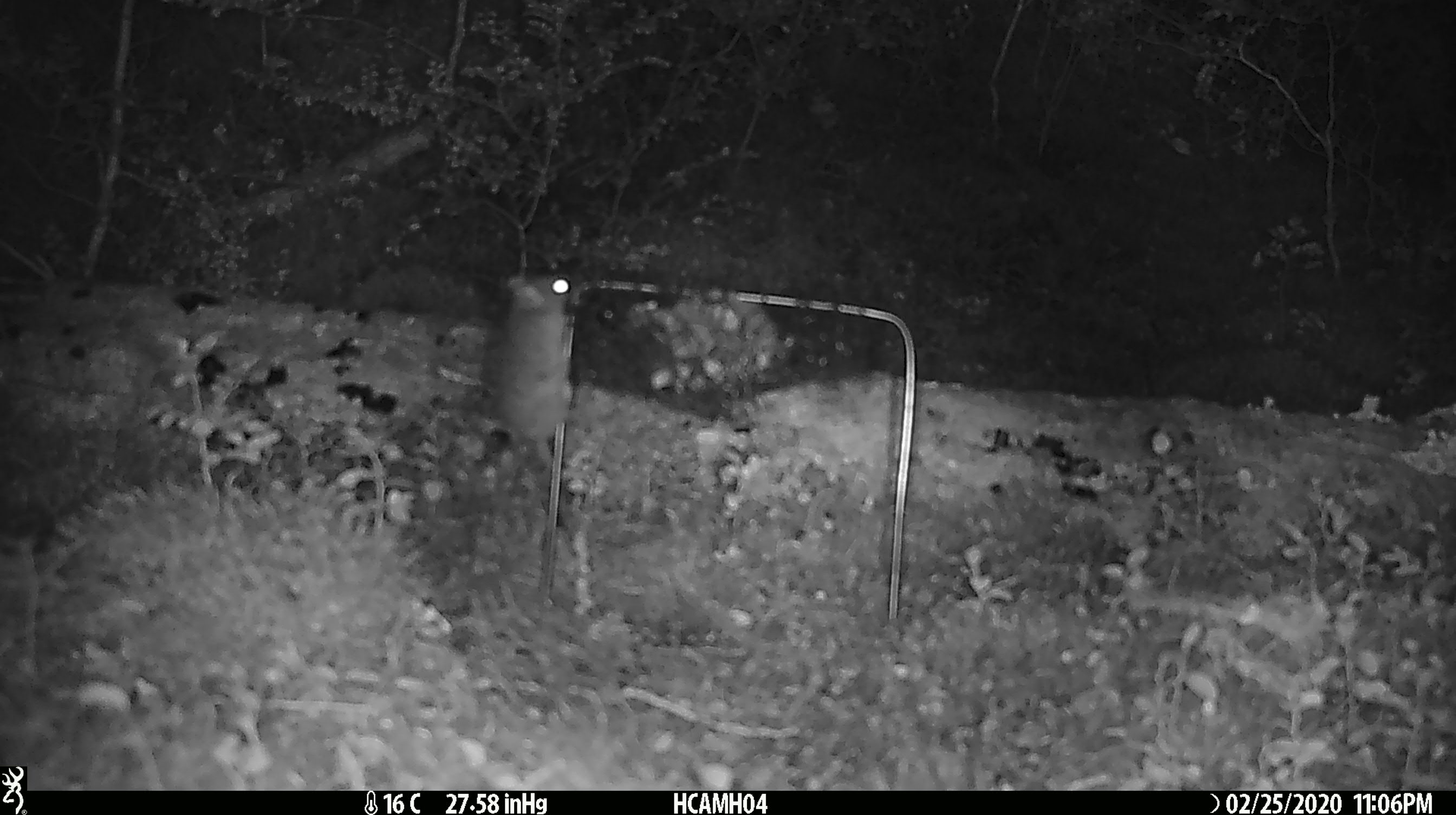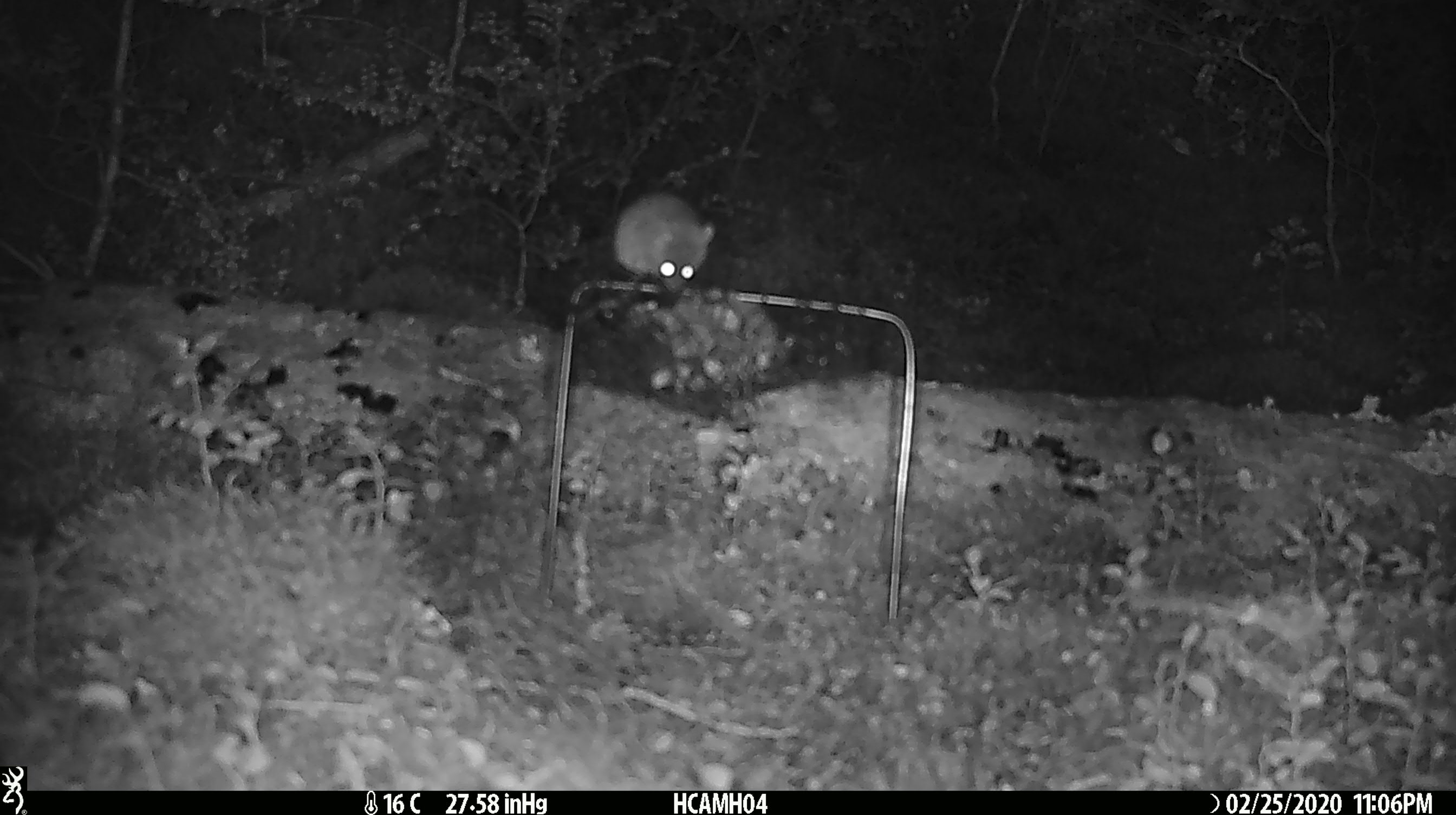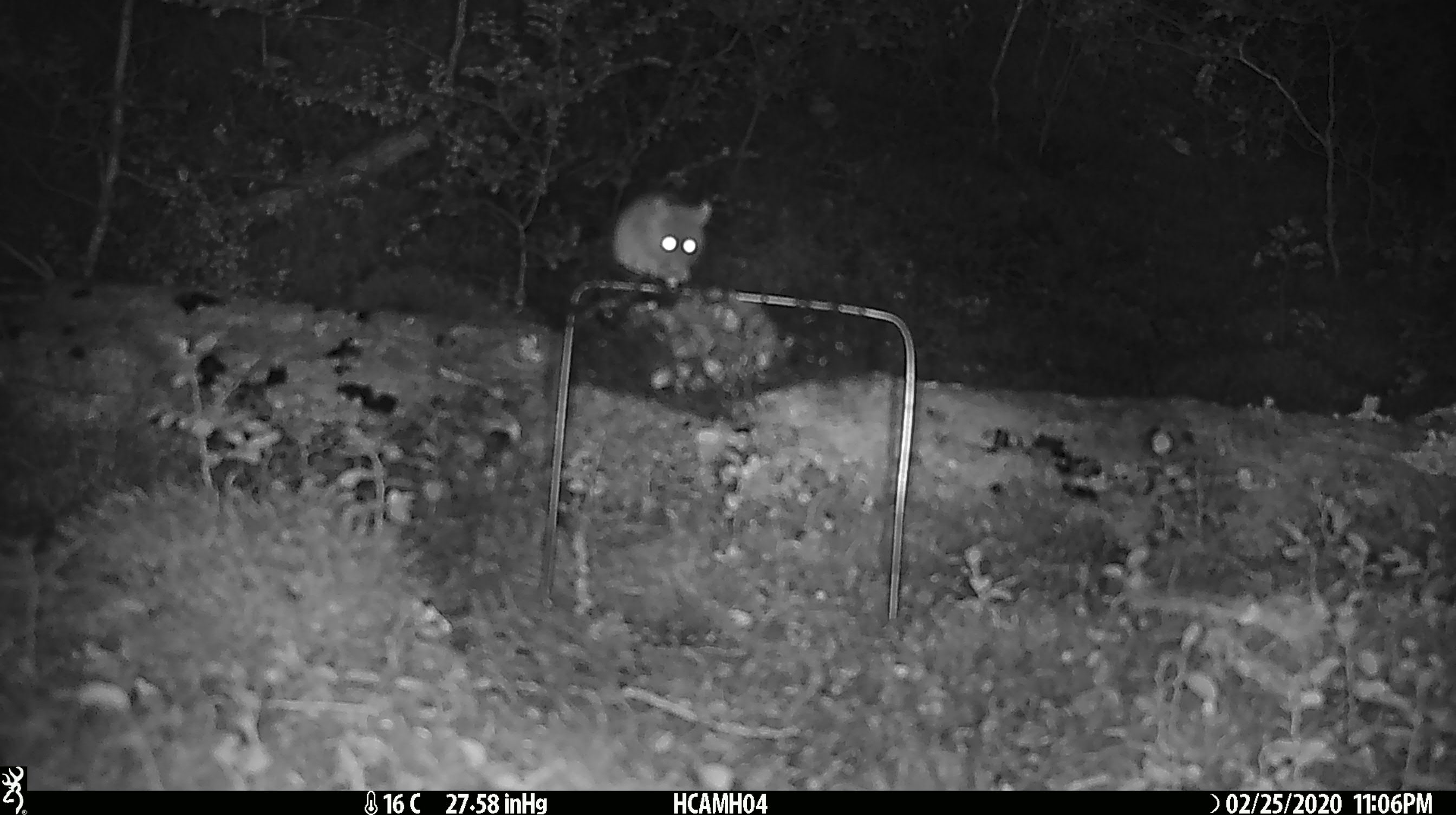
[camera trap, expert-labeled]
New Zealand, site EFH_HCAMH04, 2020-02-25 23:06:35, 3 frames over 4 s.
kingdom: Animalia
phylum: Chordata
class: Mammalia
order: Rodentia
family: Muridae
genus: Mus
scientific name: Mus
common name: mouse